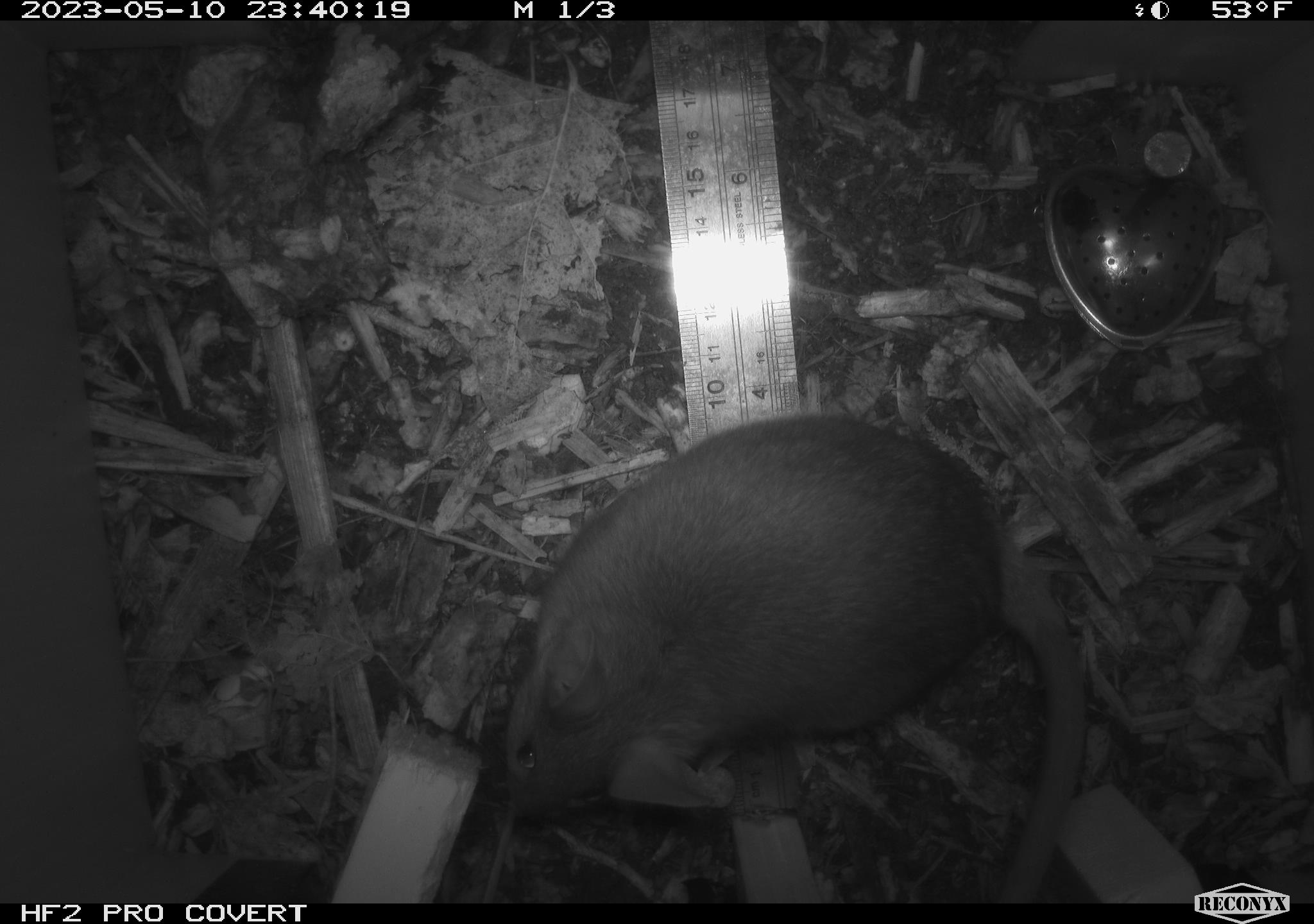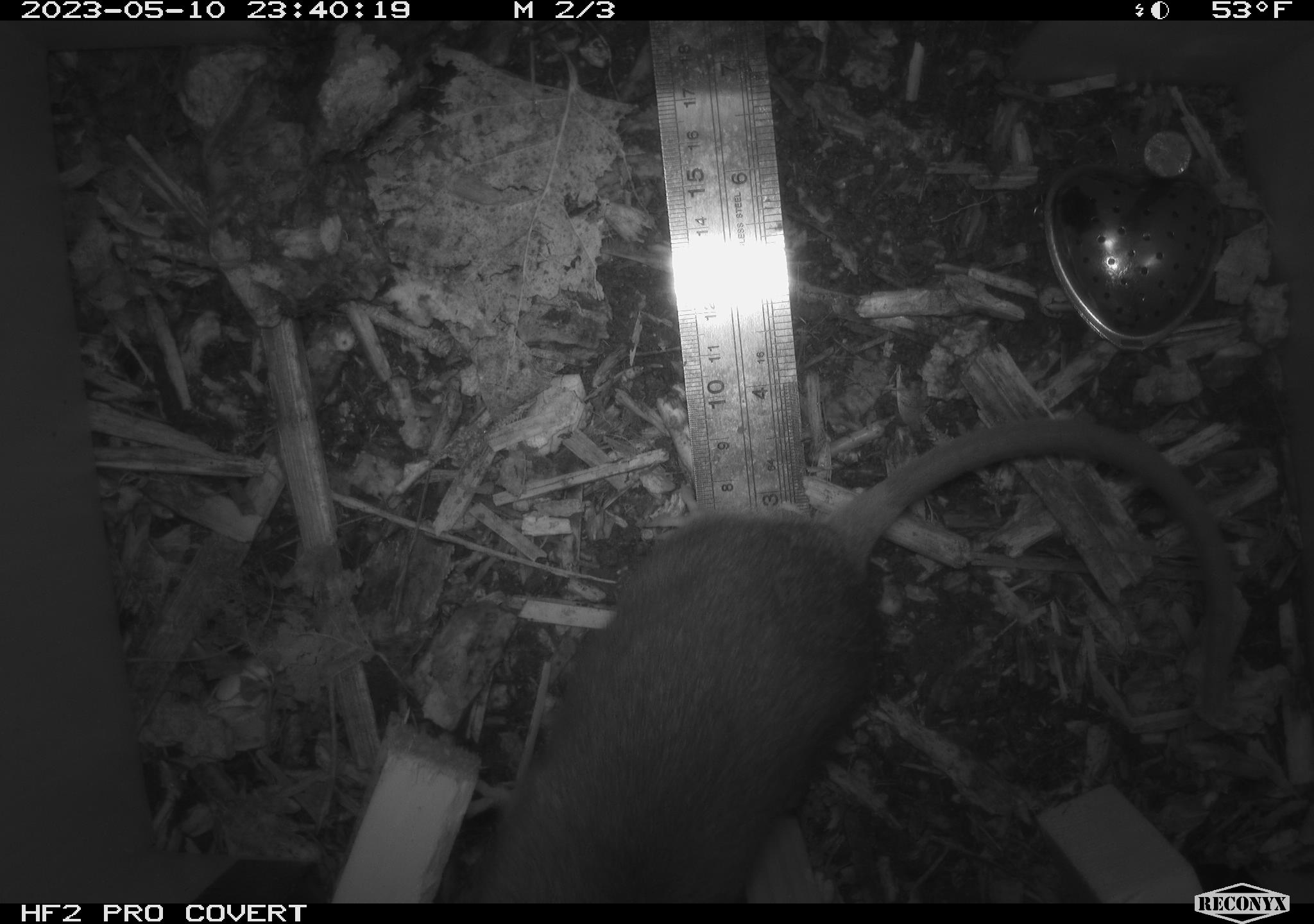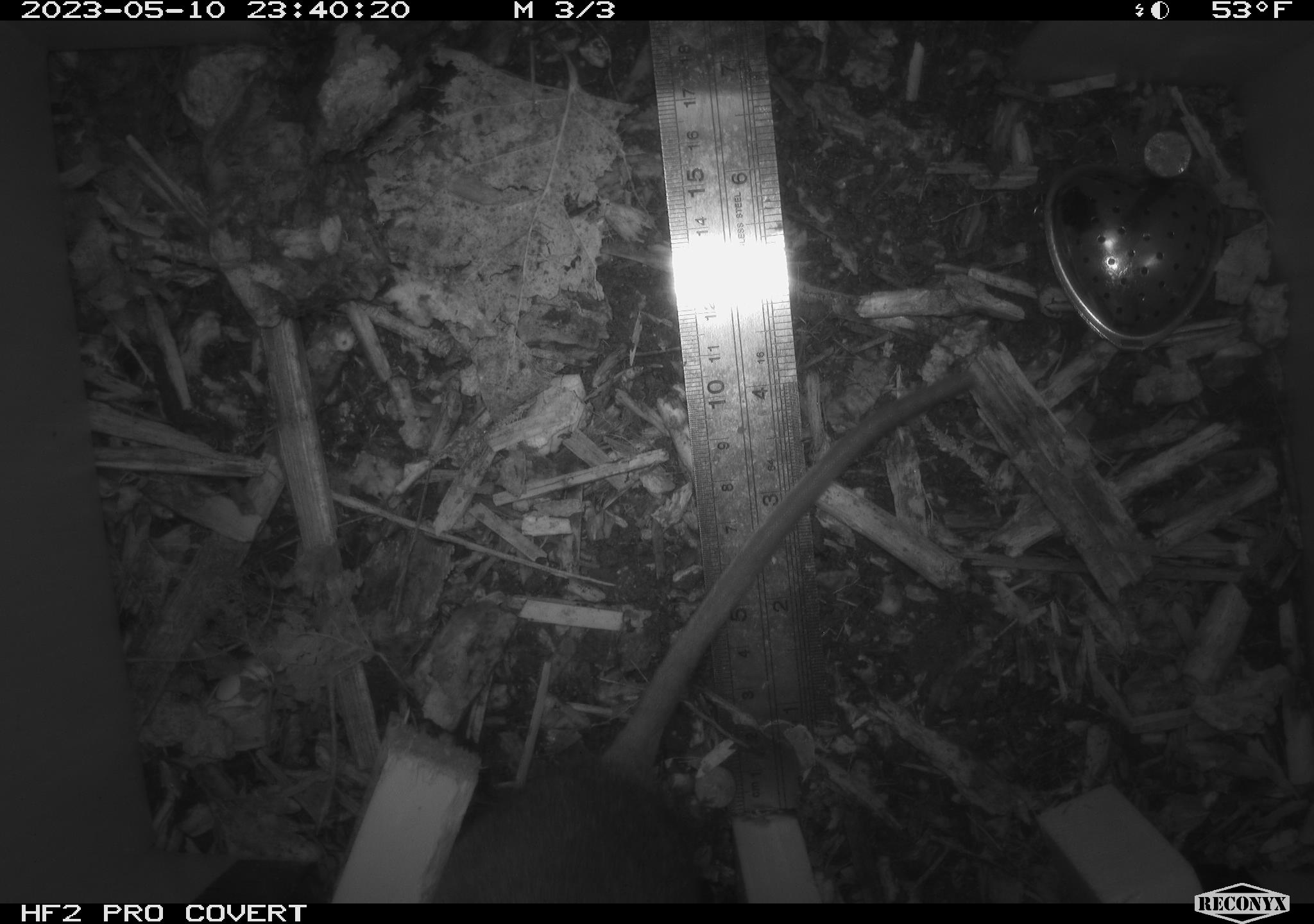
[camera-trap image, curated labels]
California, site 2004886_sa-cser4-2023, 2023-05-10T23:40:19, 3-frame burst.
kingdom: Animalia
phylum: Chordata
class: Mammalia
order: Rodentia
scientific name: Rodentia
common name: mouse species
Mouse species (Rodentia).